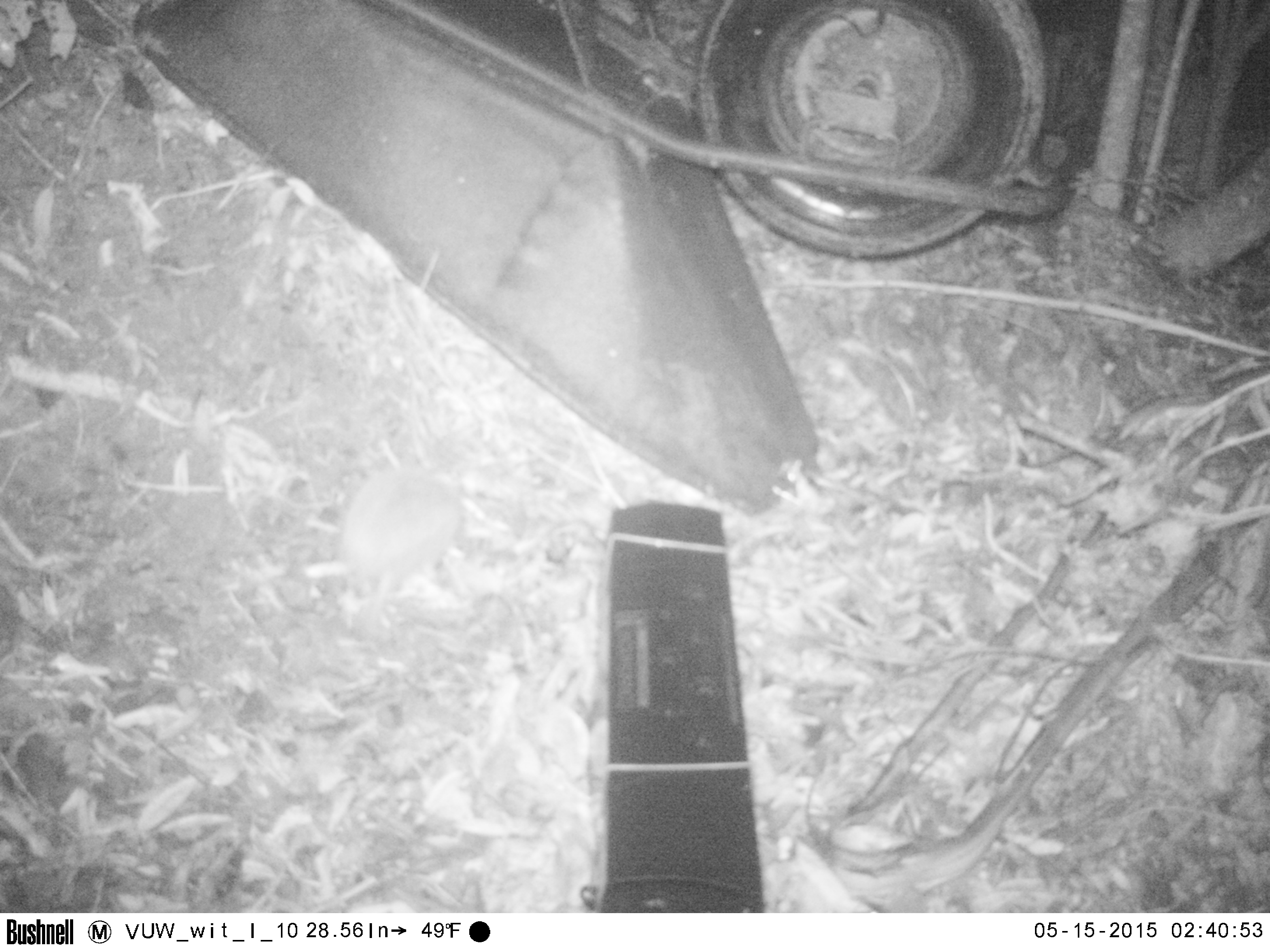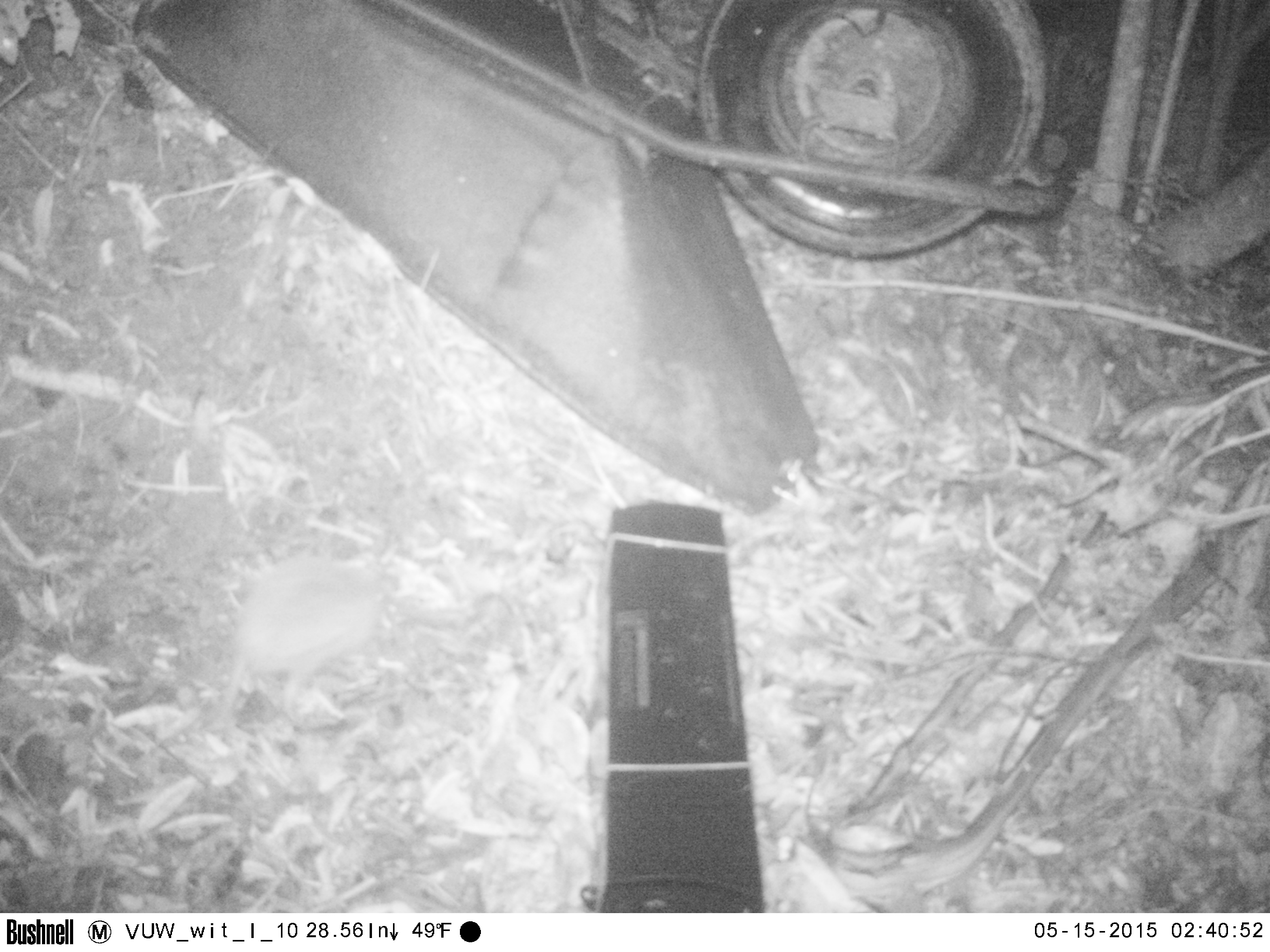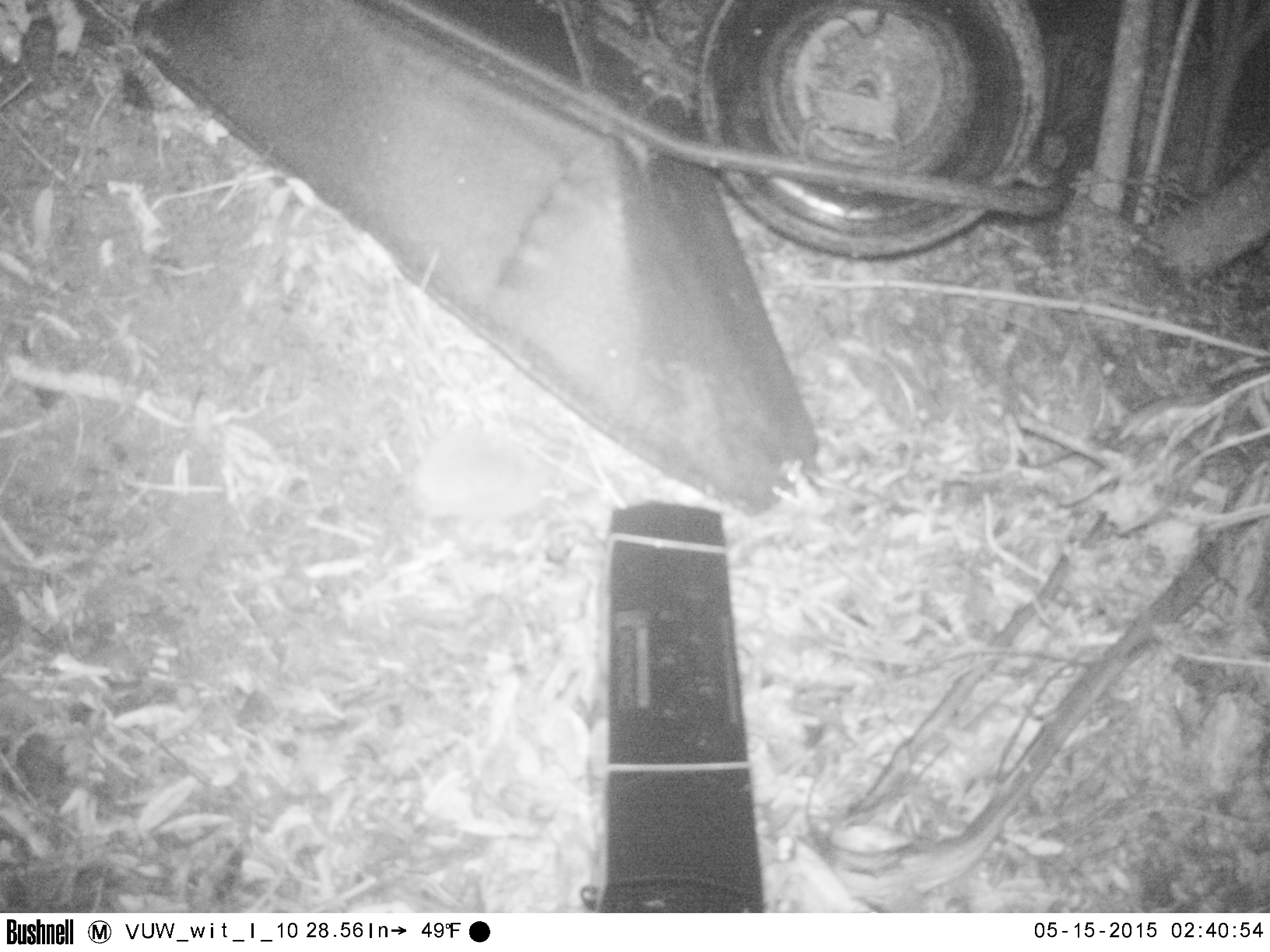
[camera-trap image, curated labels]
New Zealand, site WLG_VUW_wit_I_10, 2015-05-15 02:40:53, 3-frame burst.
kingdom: Animalia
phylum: Chordata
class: Mammalia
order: Eulipotyphla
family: Erinaceidae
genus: Erinaceus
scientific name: Erinaceus europaeus europaeus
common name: european hedgehog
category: hedgehog